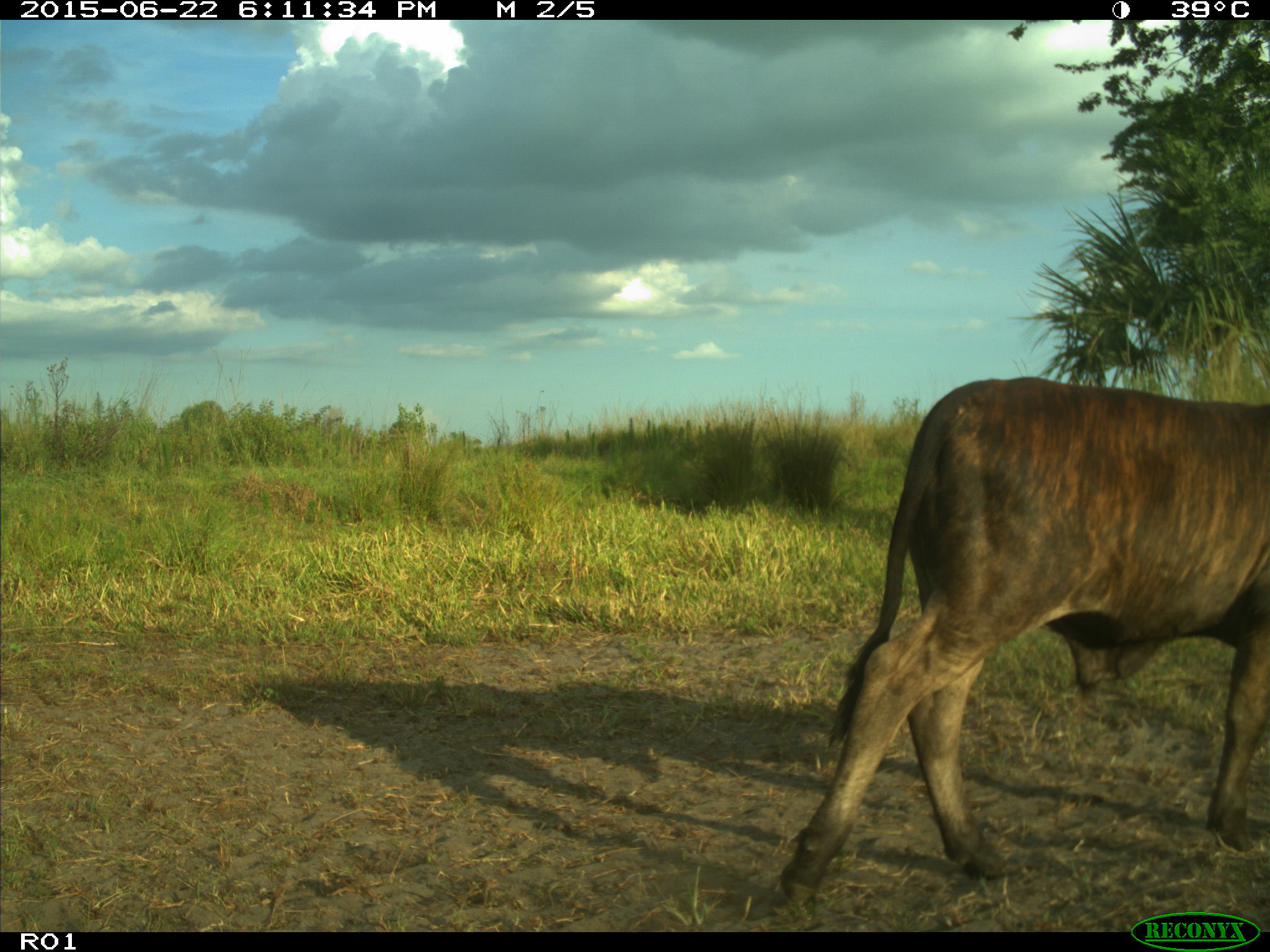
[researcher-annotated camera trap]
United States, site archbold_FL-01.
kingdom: Animalia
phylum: Chordata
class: Mammalia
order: Artiodactyla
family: Bovidae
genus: Bos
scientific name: Bos taurus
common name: domestic cow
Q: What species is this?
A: Bos taurus (domestic cow).